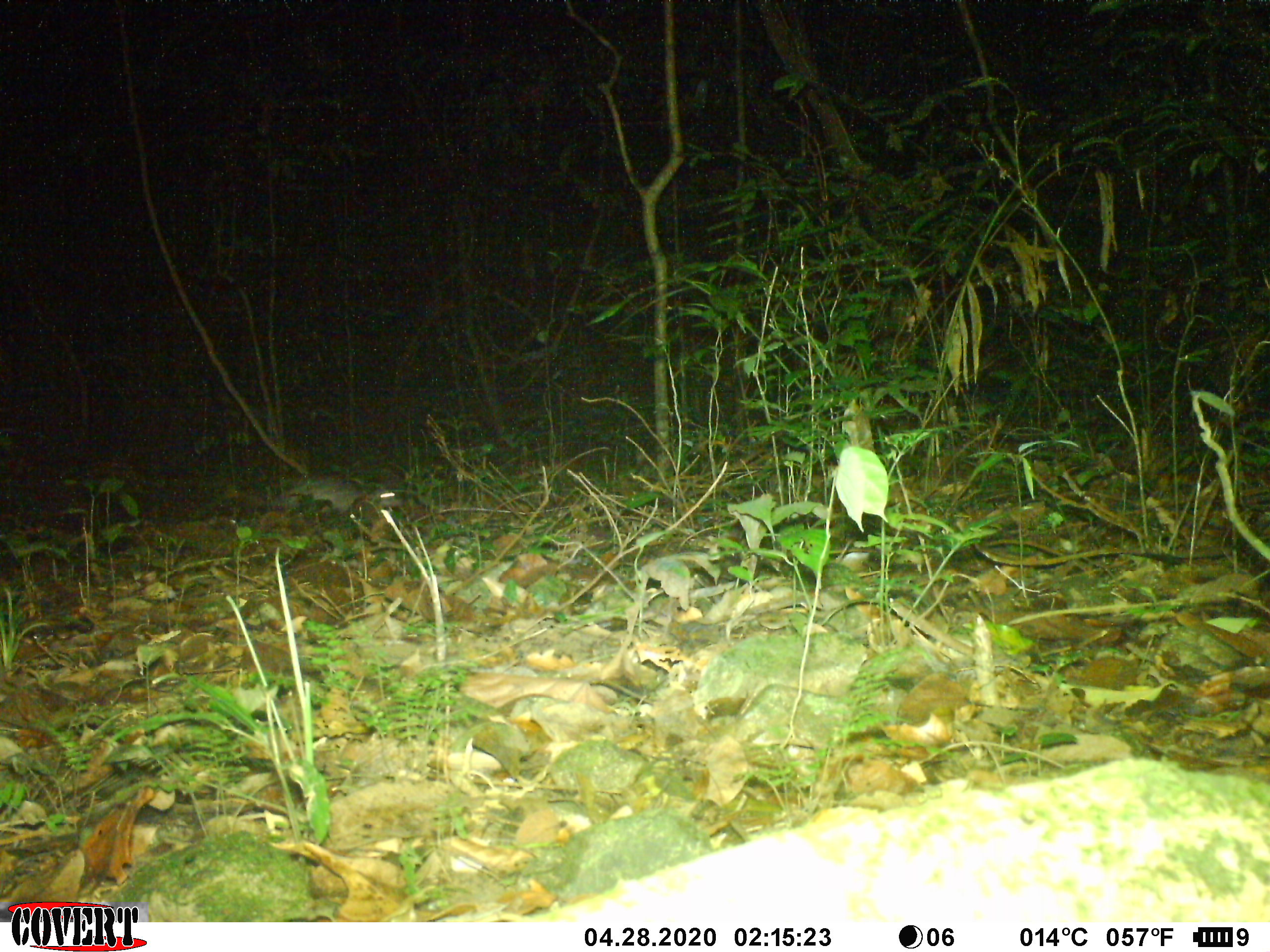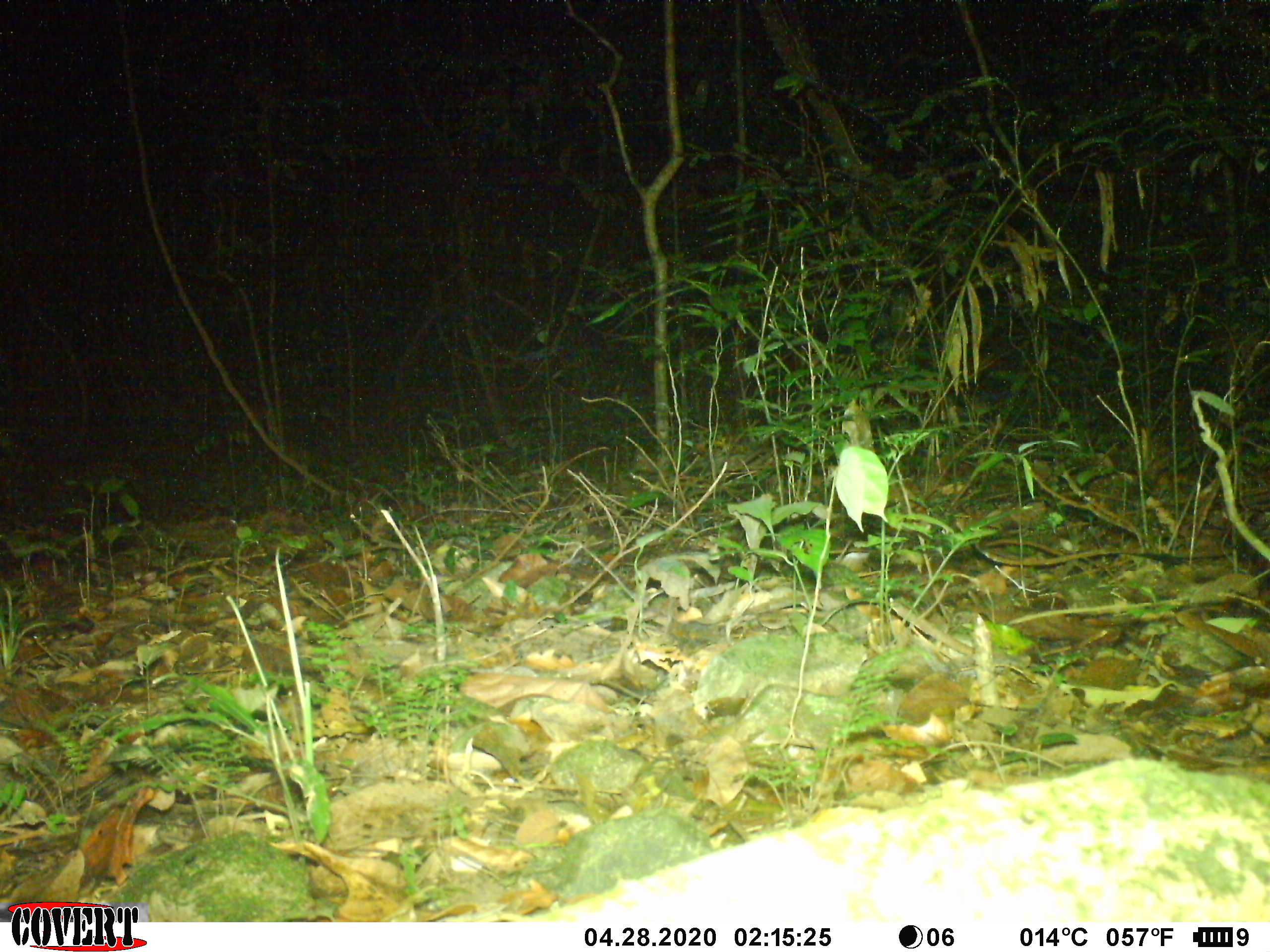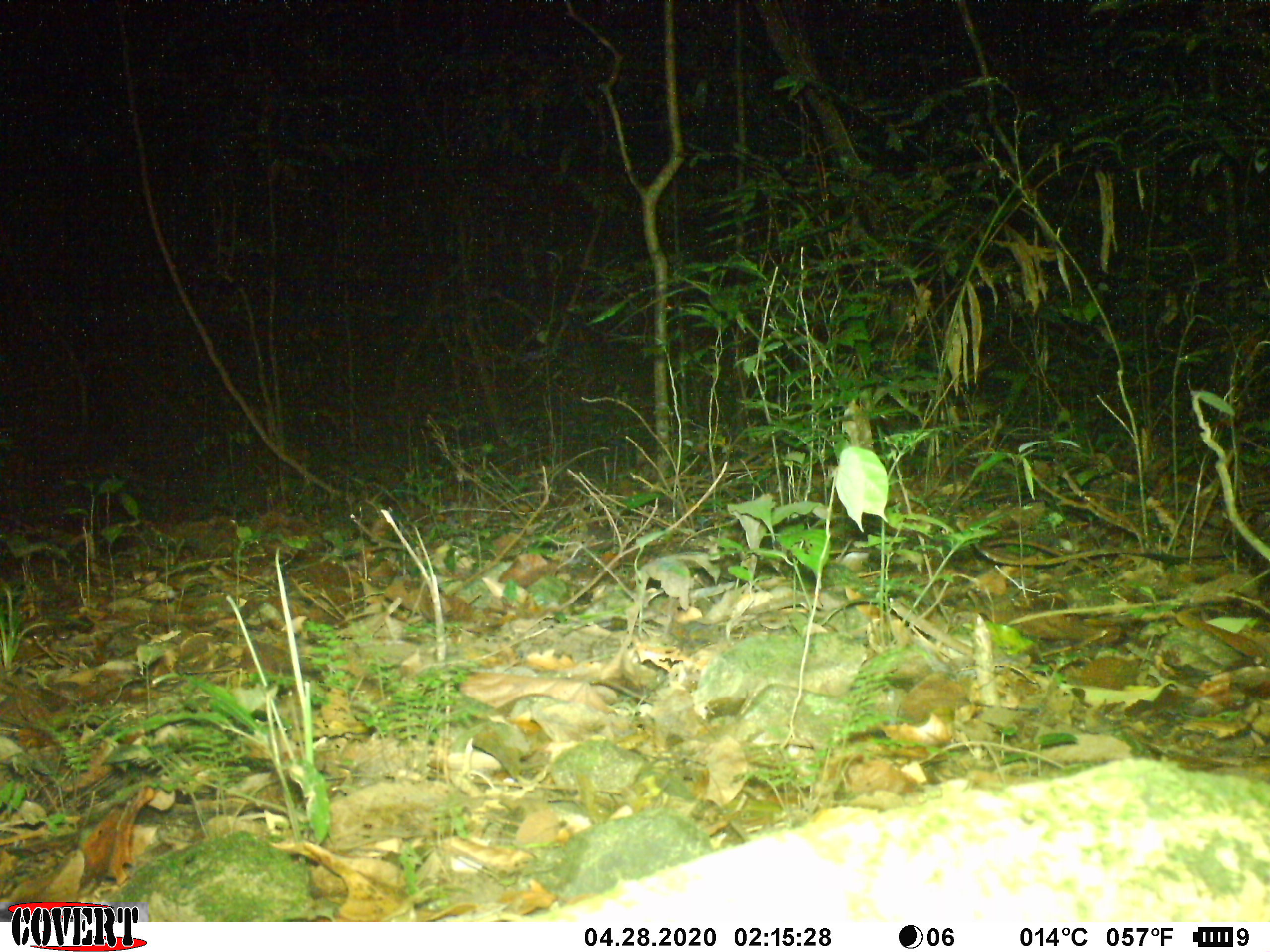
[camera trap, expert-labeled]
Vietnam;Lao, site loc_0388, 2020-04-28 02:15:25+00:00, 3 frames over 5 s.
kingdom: Animalia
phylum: Chordata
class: Mammalia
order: Rodentia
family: Hystricidae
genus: Atherurus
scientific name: Atherurus macrourus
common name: asiatic brush-tailed porcupine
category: asiatic brush tailed porcupine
Asiatic brush tailed porcupine (asiatic brush-tailed porcupine) (Atherurus macrourus). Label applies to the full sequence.